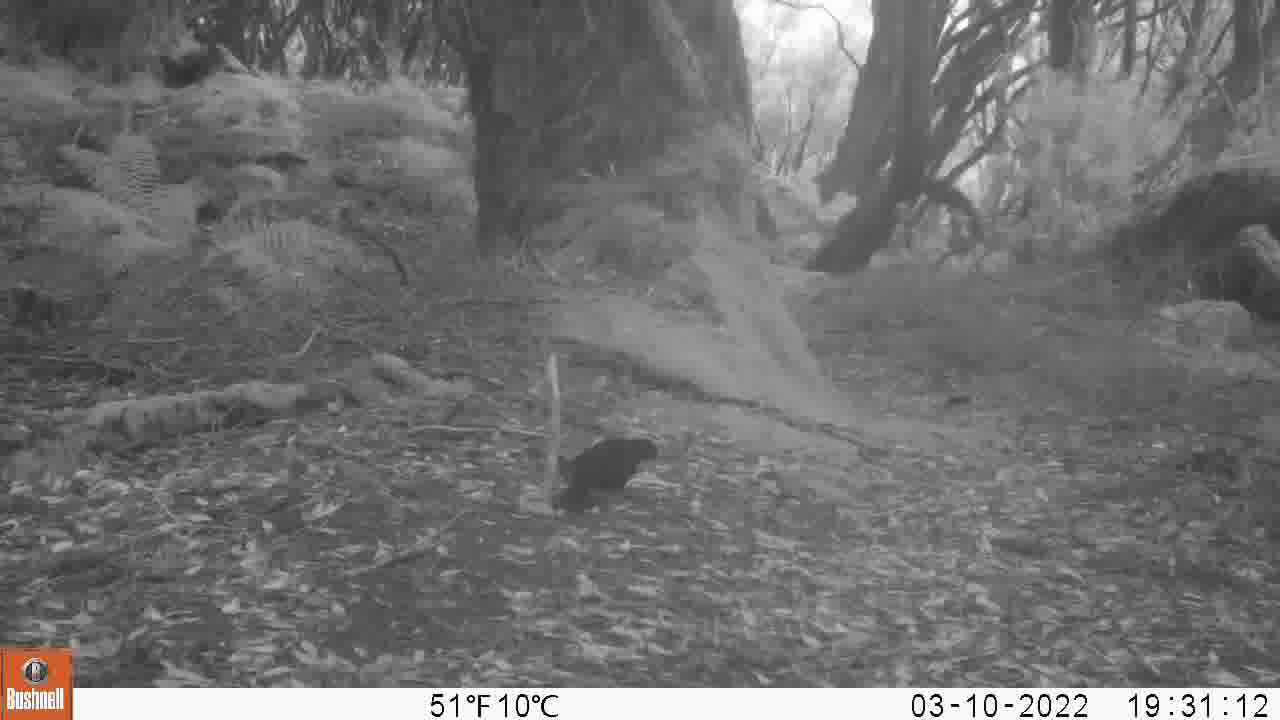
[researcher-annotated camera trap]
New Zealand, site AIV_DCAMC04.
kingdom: Animalia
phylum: Chordata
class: Aves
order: Passeriformes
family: Turdidae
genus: Turdus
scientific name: Turdus merula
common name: eurasian blackbird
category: blackbird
Blackbird (eurasian blackbird) (Turdus merula).